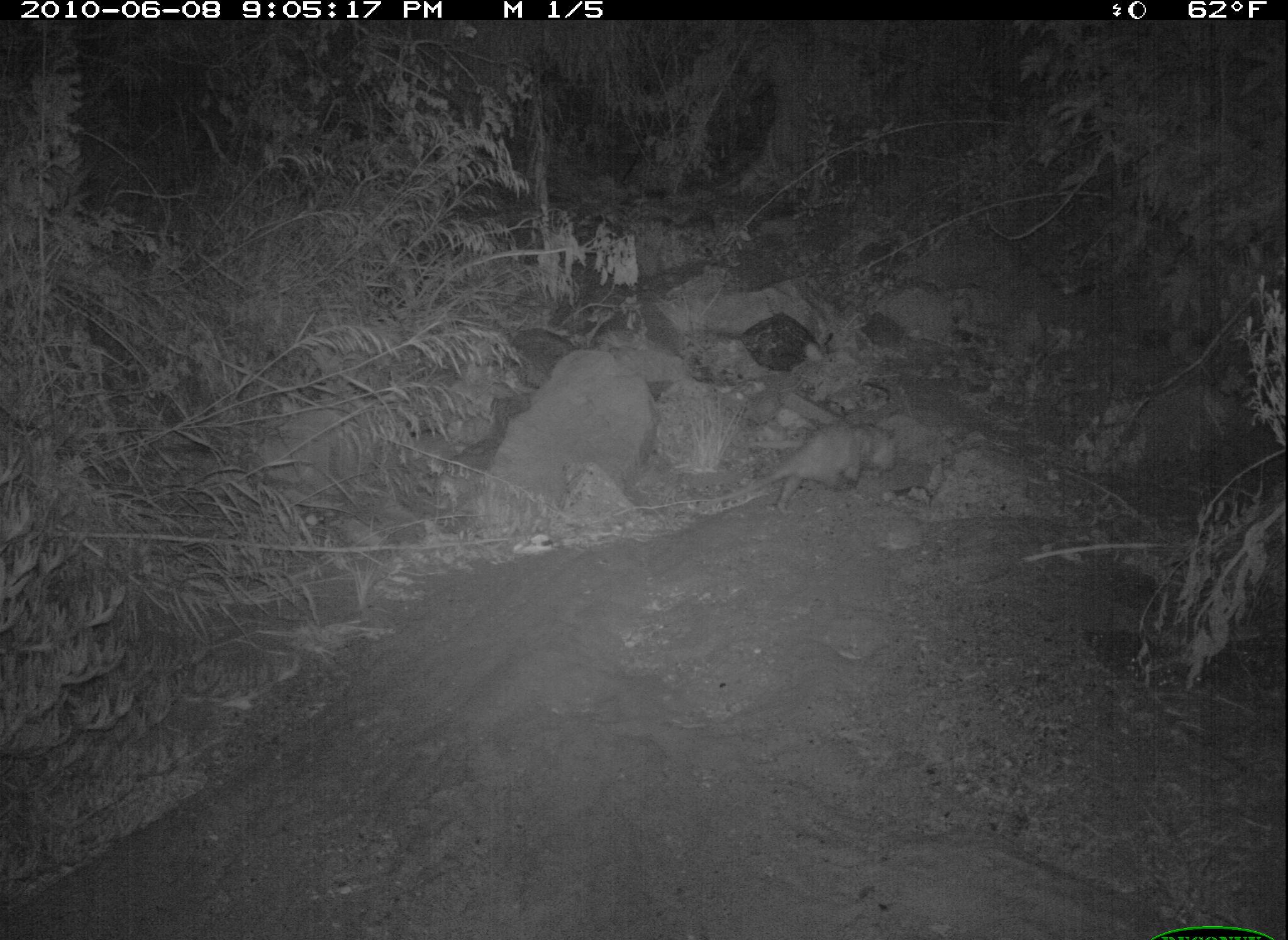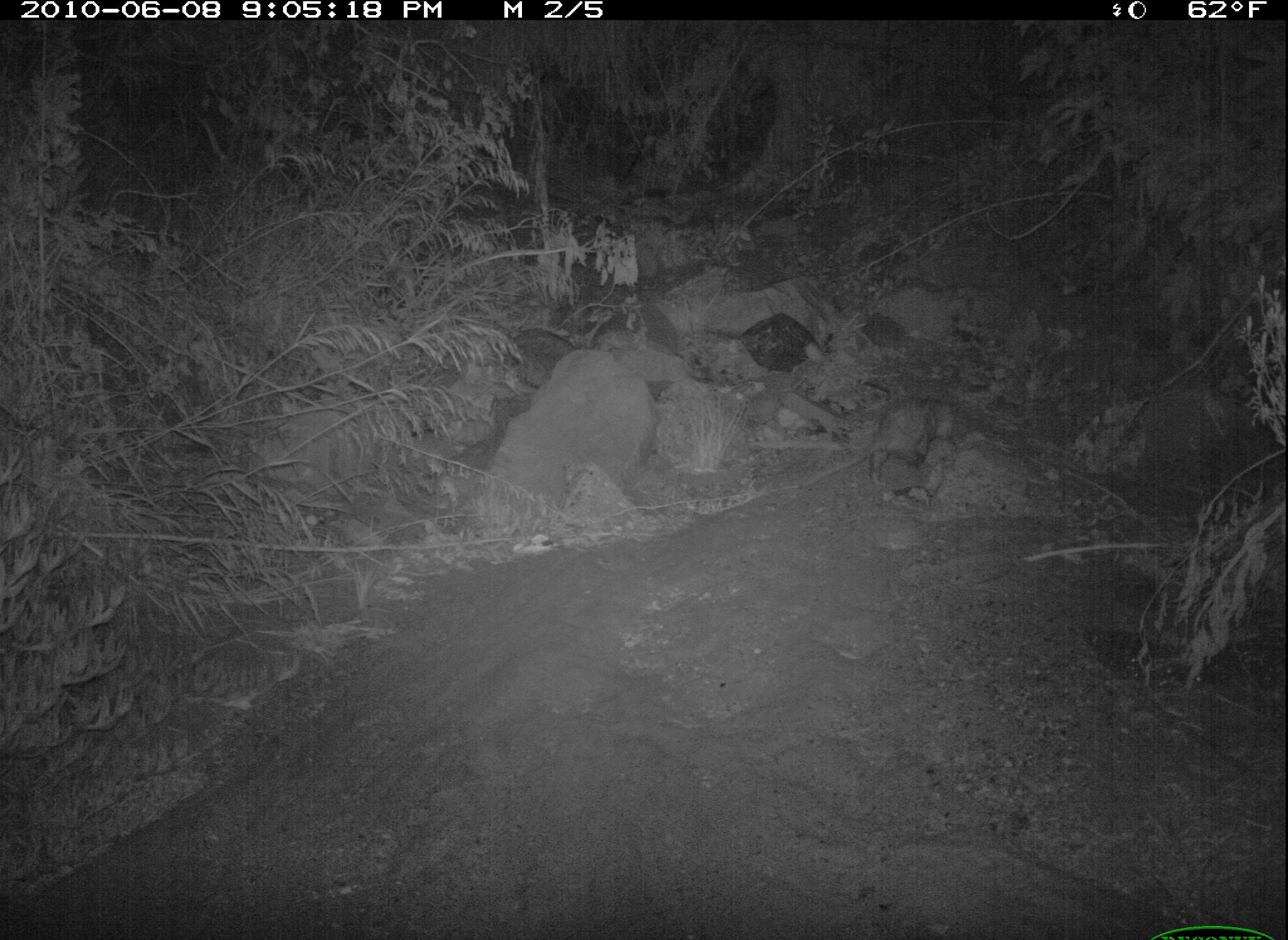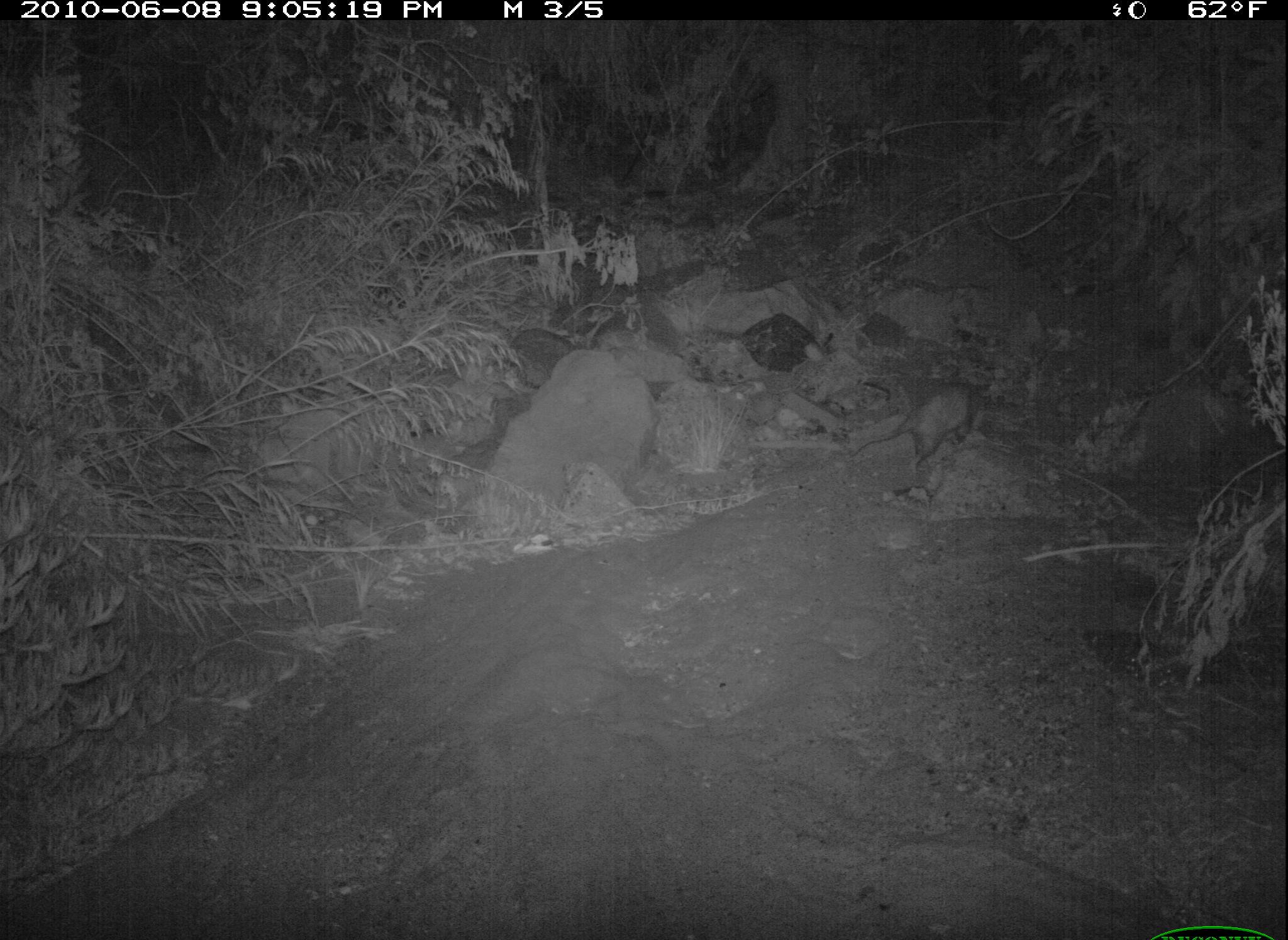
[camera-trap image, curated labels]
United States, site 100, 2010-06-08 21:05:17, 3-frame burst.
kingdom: Animalia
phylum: Chordata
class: Mammalia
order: Didelphimorphia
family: Didelphidae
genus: Didelphis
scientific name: Didelphis virginiana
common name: virginia opossum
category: opossum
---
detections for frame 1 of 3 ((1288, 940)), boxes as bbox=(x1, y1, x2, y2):
opossum: bbox=(697, 388, 910, 549)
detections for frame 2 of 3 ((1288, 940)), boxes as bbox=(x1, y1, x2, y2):
opossum: bbox=(807, 391, 984, 493)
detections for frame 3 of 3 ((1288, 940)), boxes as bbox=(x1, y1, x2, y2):
opossum: bbox=(848, 370, 990, 482)